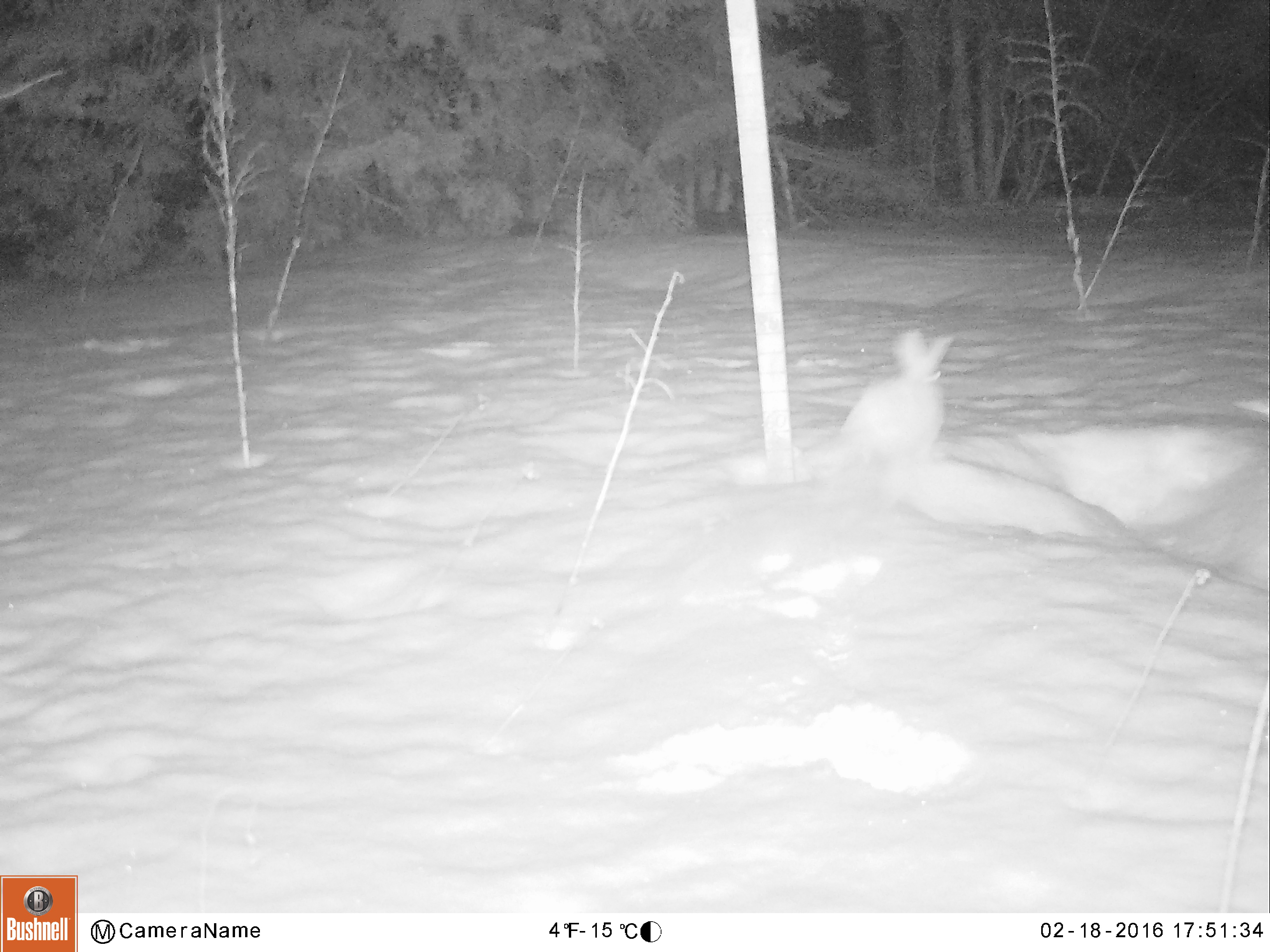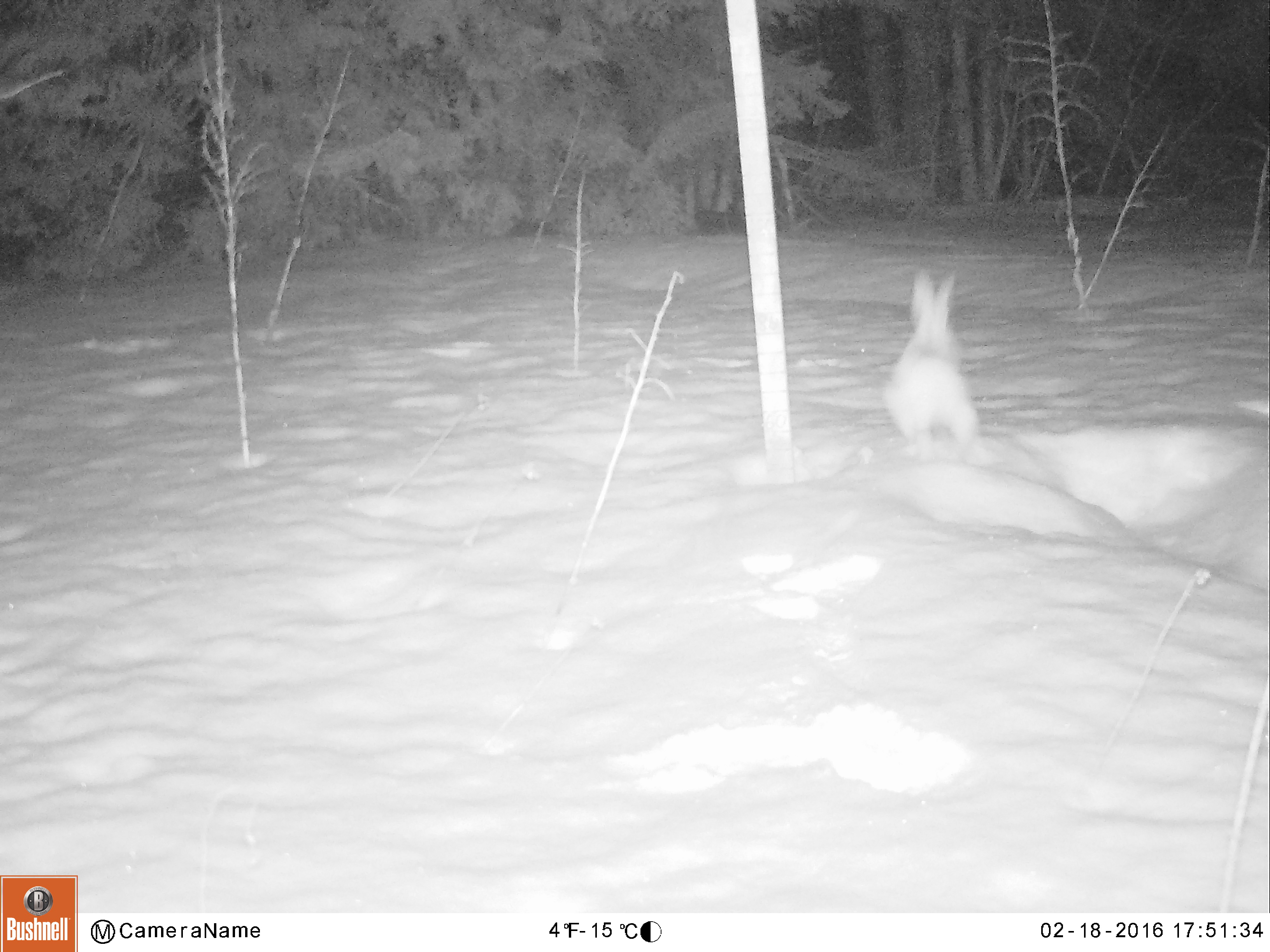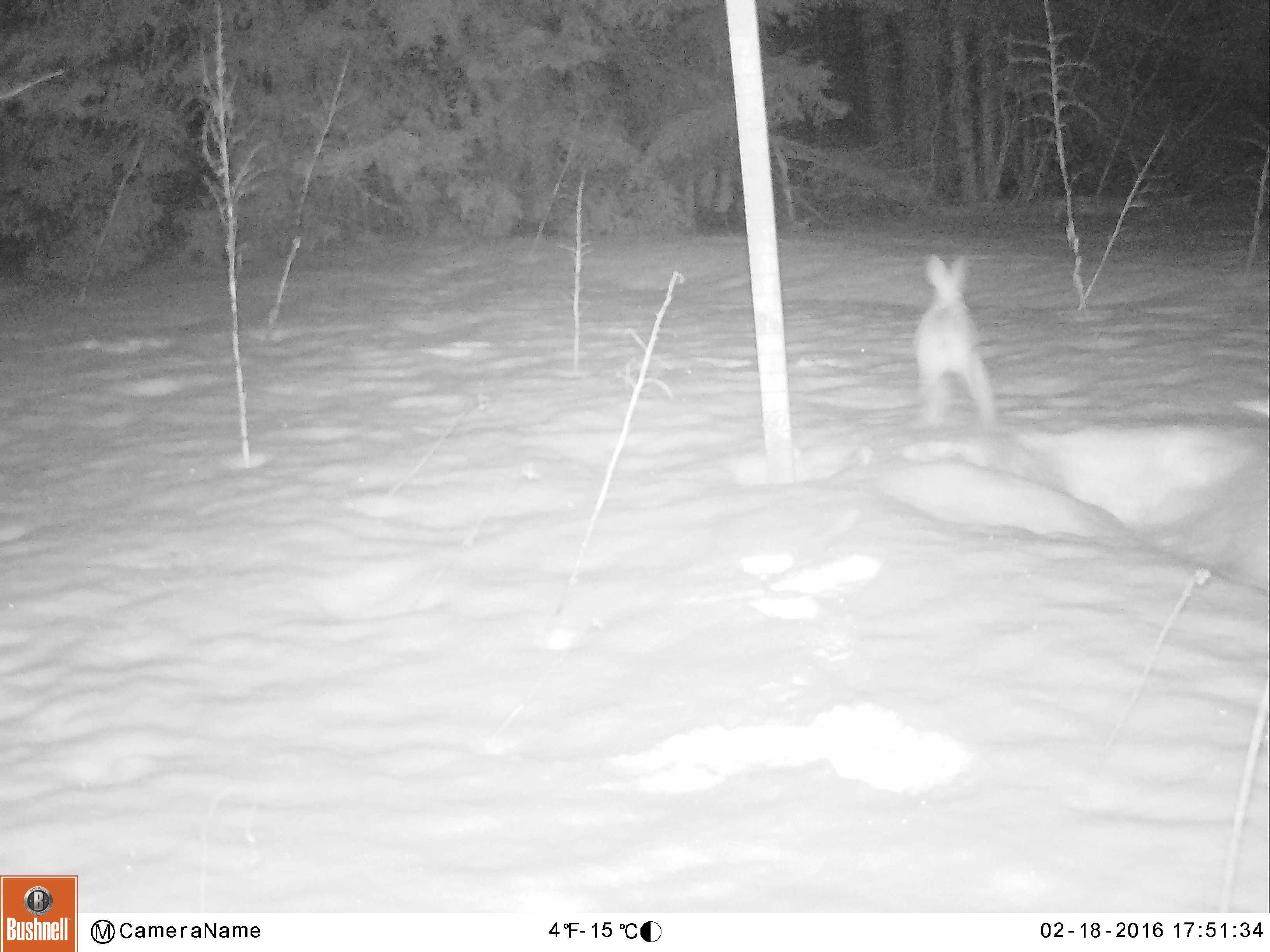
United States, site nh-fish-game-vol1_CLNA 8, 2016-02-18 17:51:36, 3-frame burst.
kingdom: Animalia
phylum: Chordata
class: Mammalia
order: Lagomorpha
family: Leporidae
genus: Lepus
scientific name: Lepus americanus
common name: snowshoe hare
Snowshoe hare (Lepus americanus).